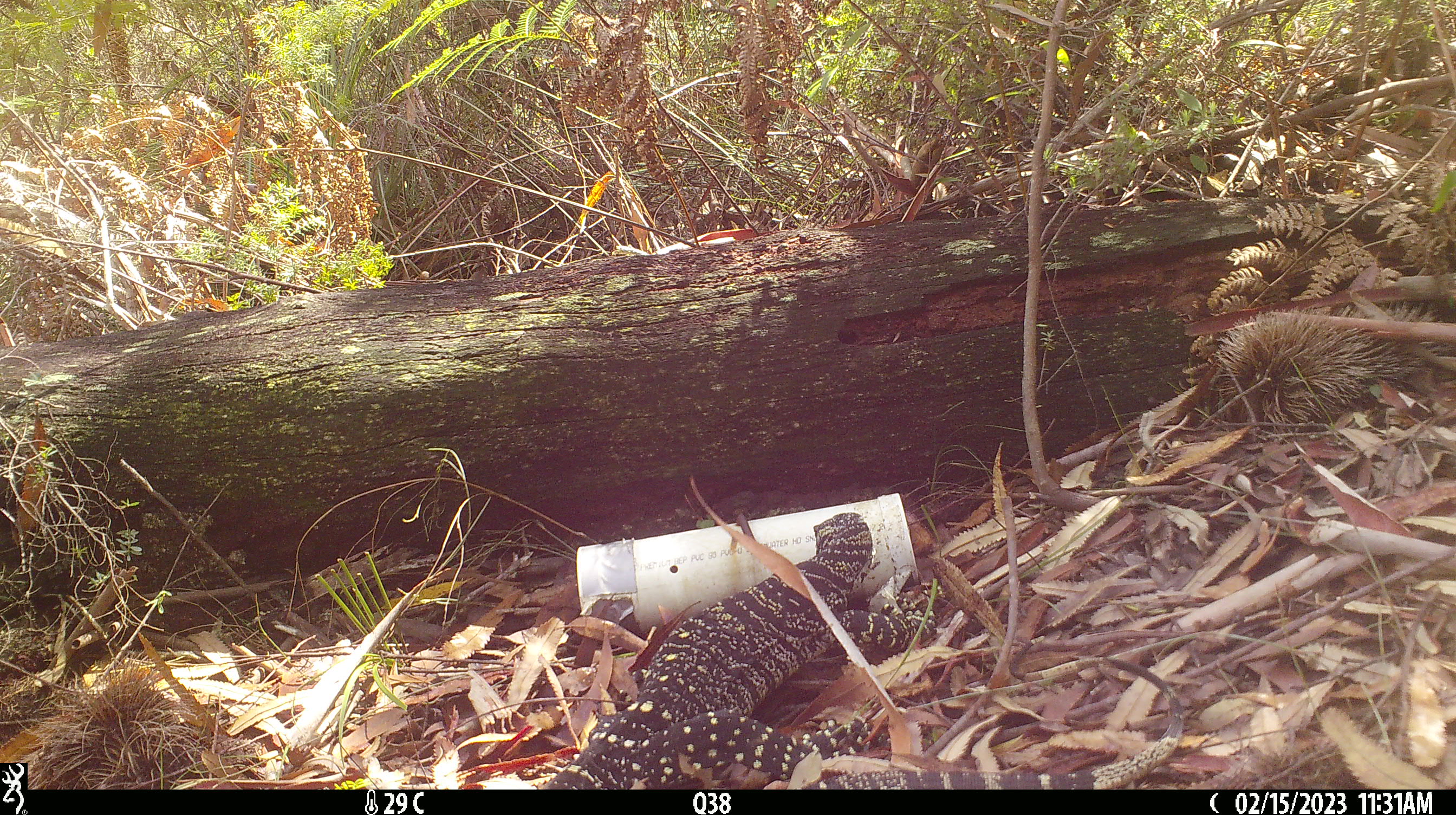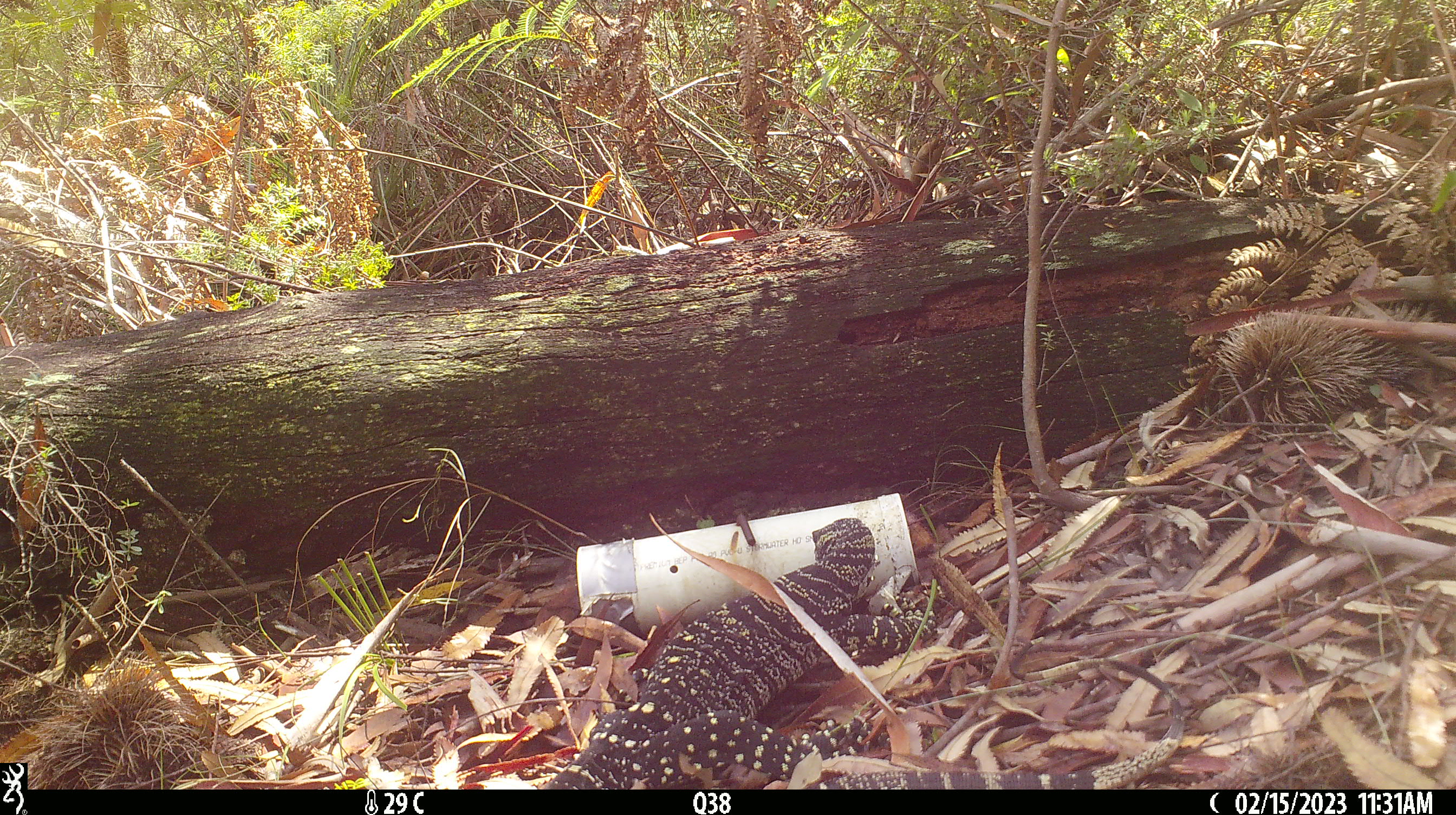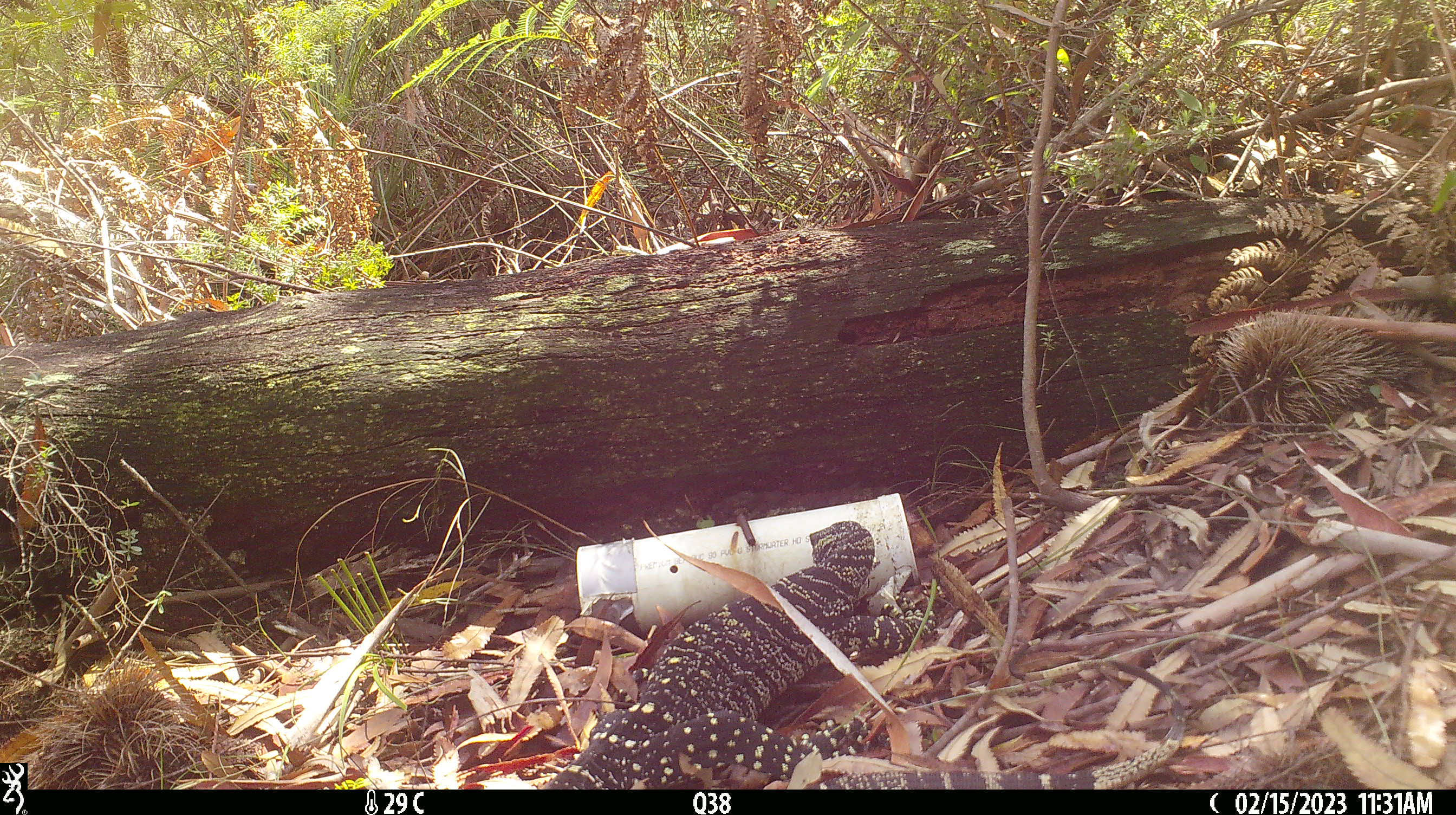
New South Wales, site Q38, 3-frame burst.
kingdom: Animalia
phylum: Chordata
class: Reptilia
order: Squamata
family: Varanidae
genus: Varanus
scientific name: Varanus varius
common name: lace monitor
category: goanna